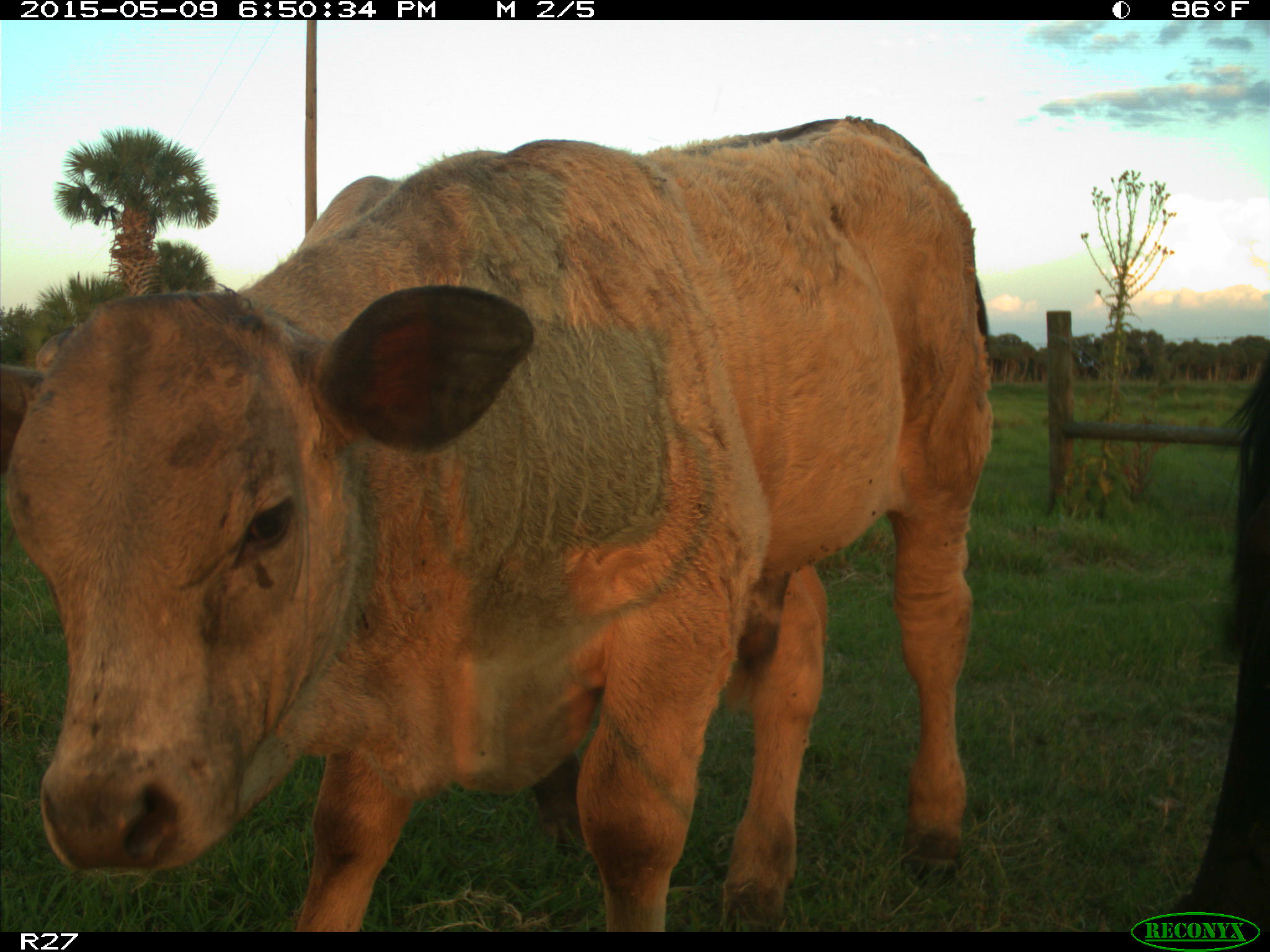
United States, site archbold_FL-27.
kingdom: Animalia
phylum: Chordata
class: Mammalia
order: Artiodactyla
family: Bovidae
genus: Bos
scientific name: Bos taurus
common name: domestic cow